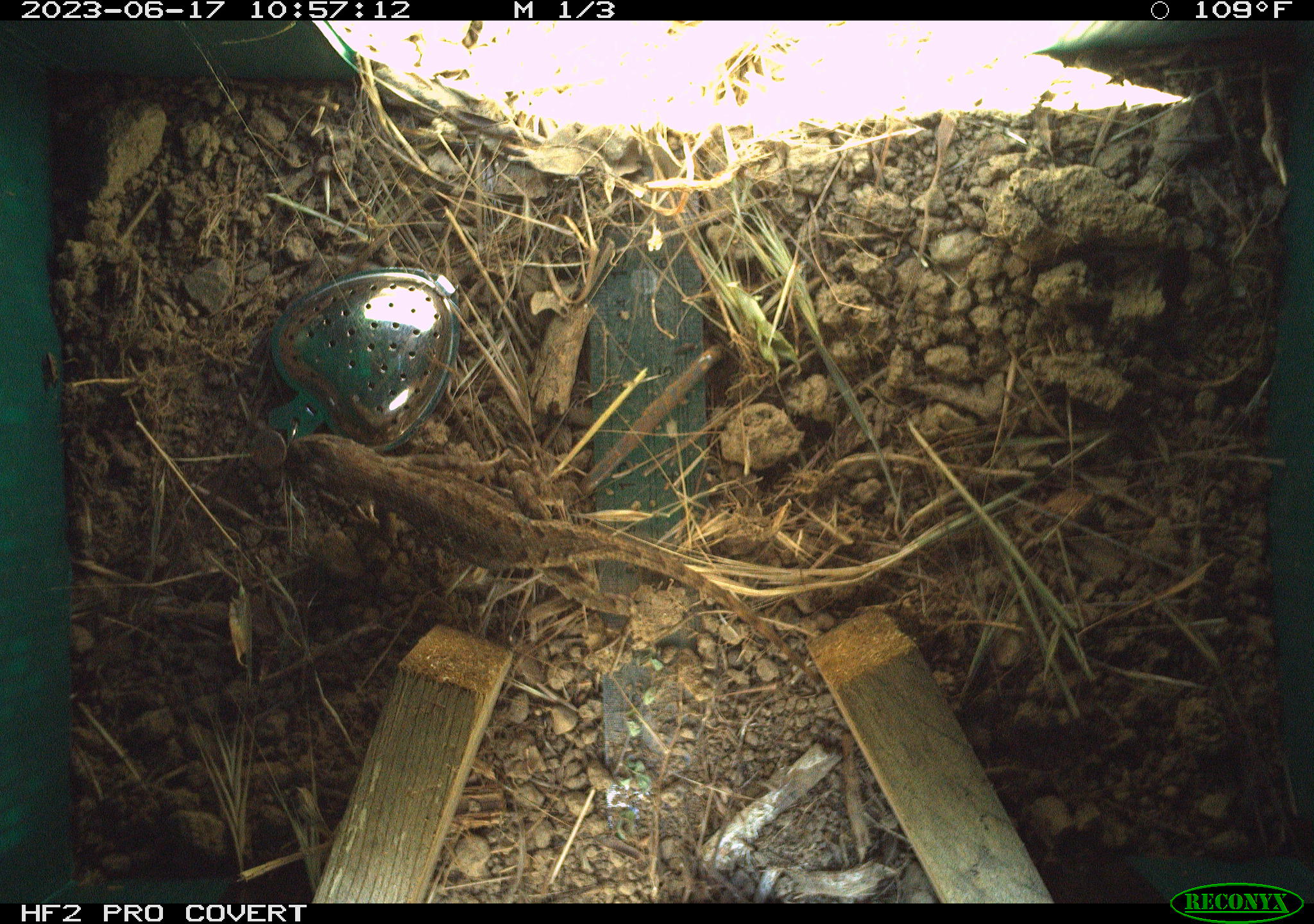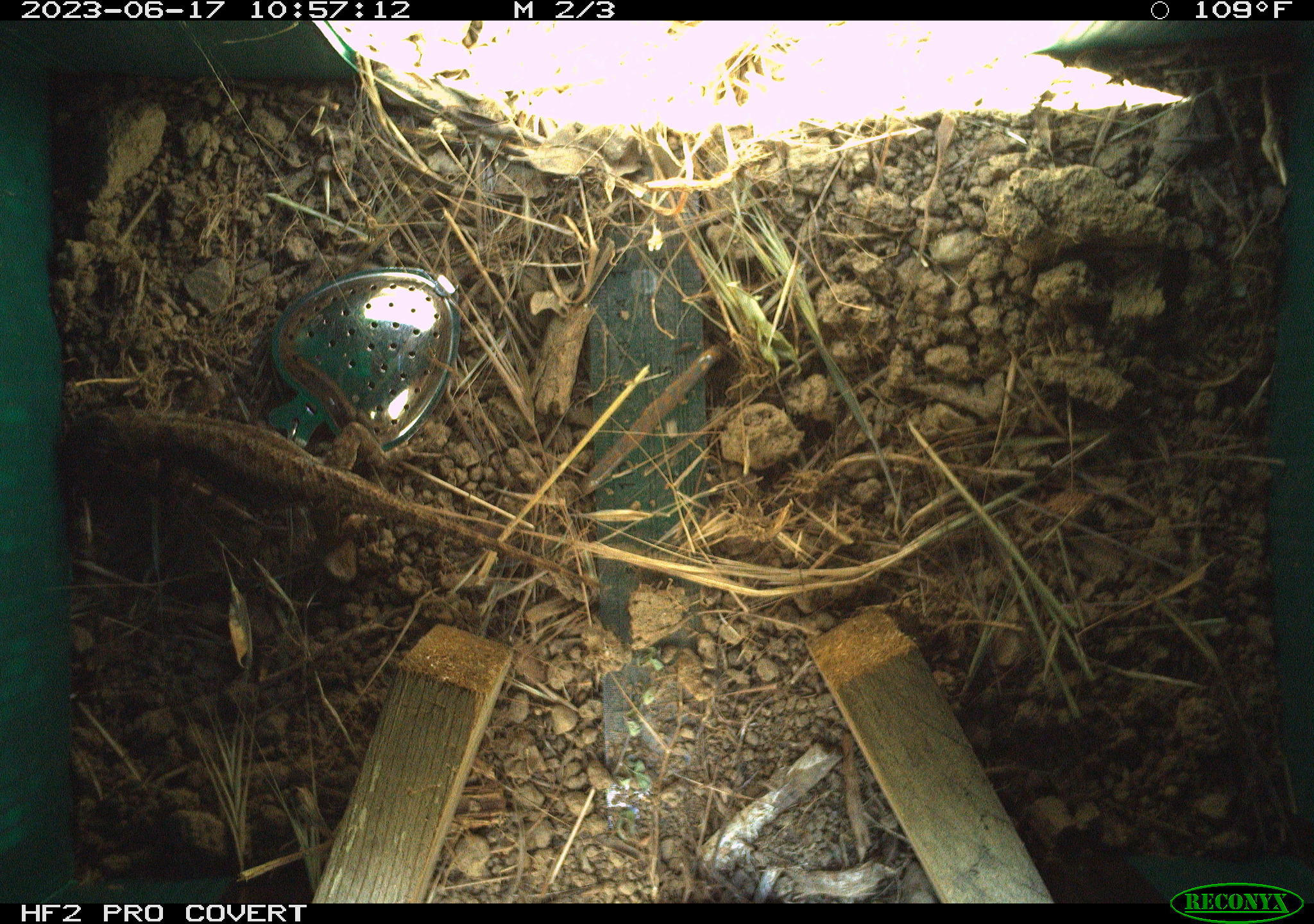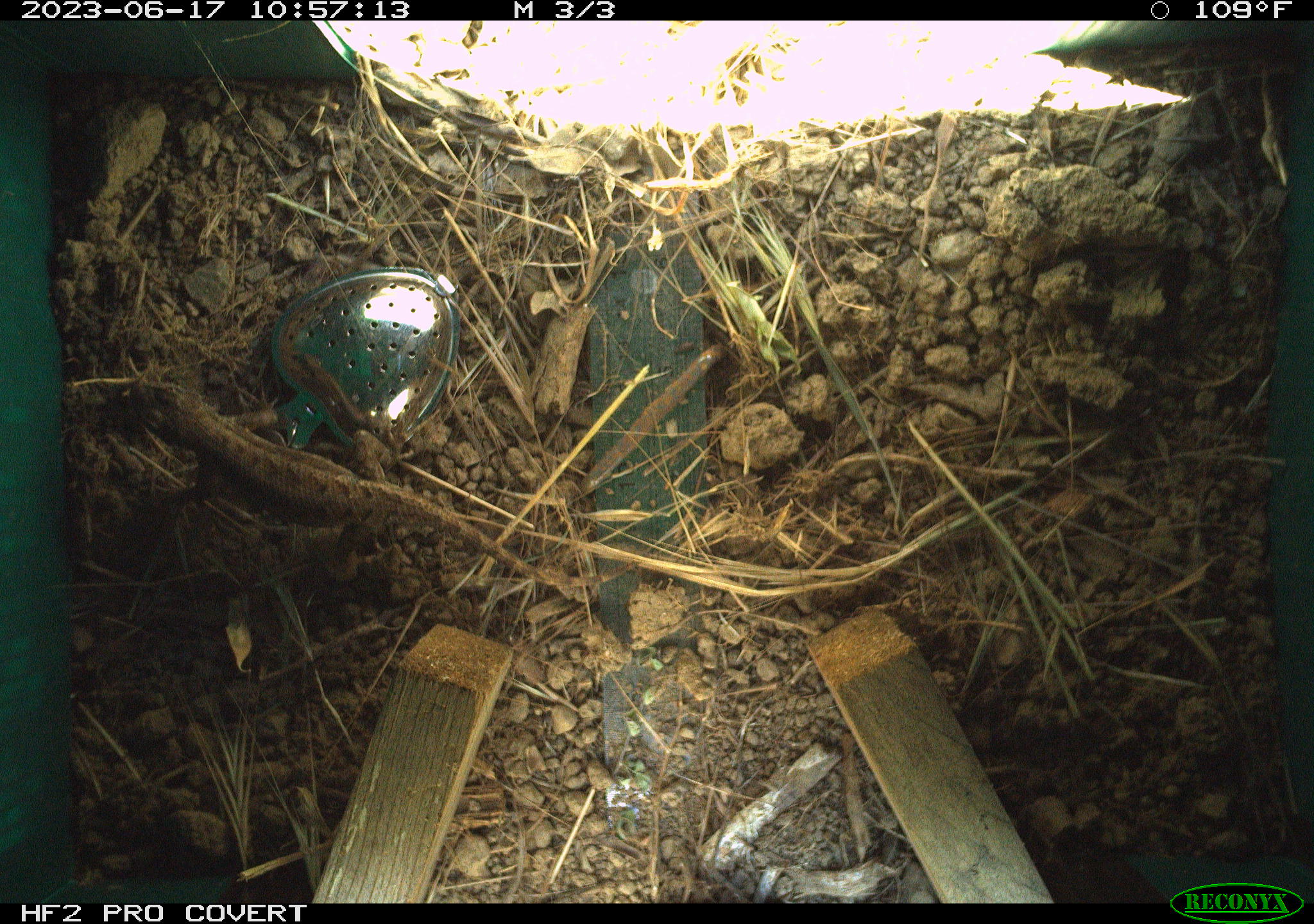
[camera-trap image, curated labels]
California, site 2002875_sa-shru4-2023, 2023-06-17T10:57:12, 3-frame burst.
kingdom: Animalia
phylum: Chordata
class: Reptilia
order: Squamata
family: Phrynosomatidae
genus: Sceloporus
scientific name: Sceloporus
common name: spiny lizards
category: sceloporus species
Sceloporus species (spiny lizards) (Sceloporus).